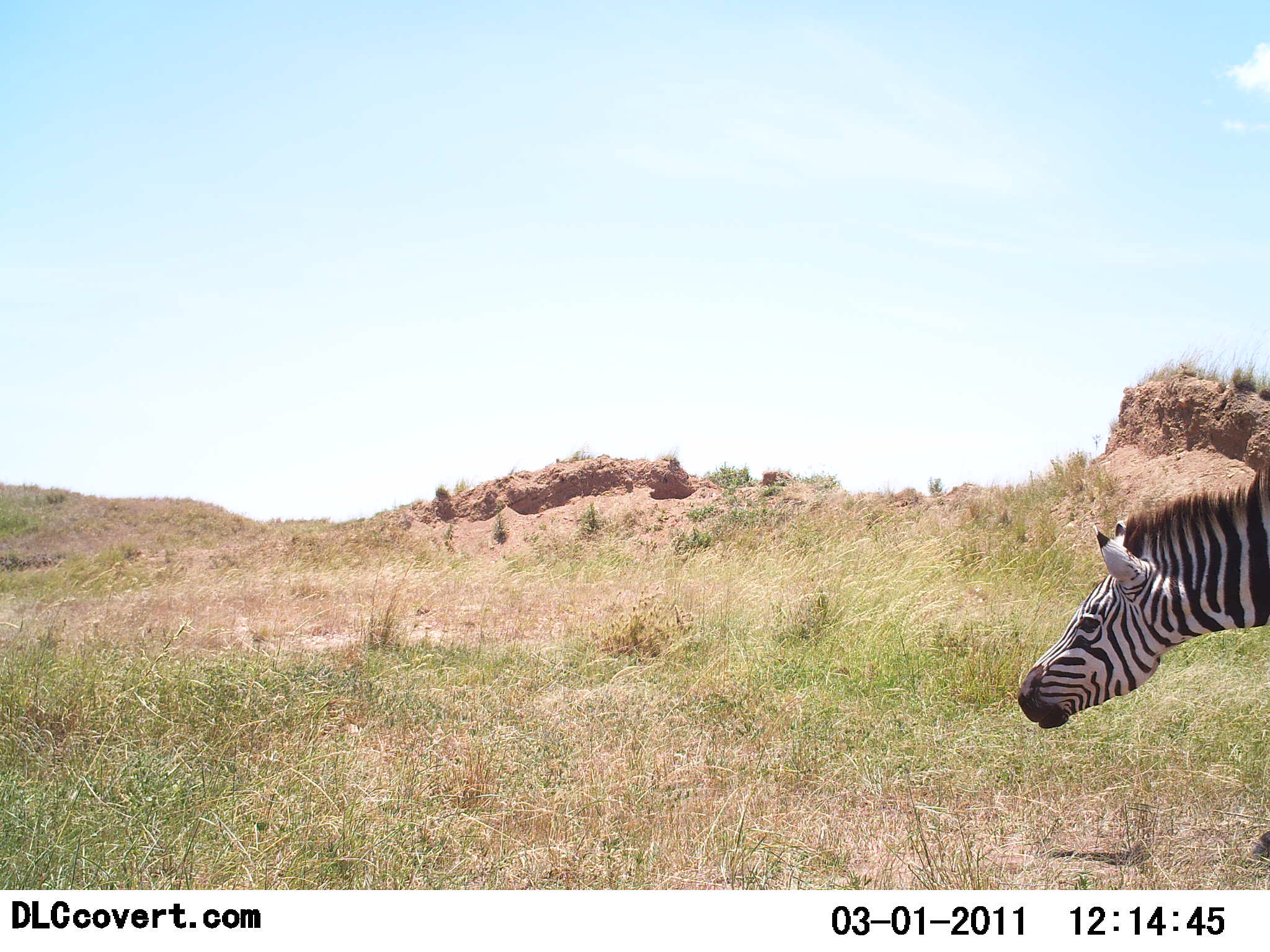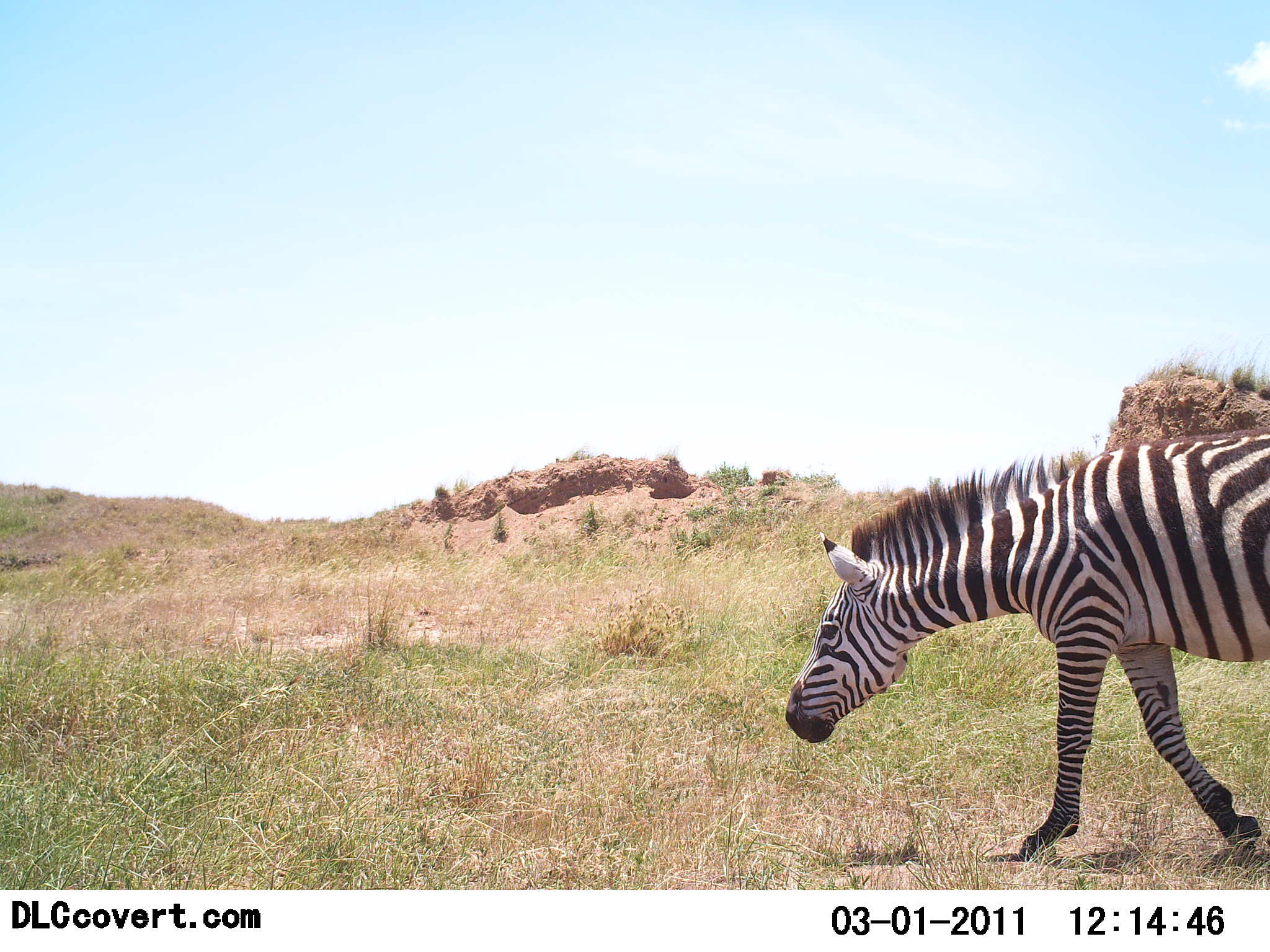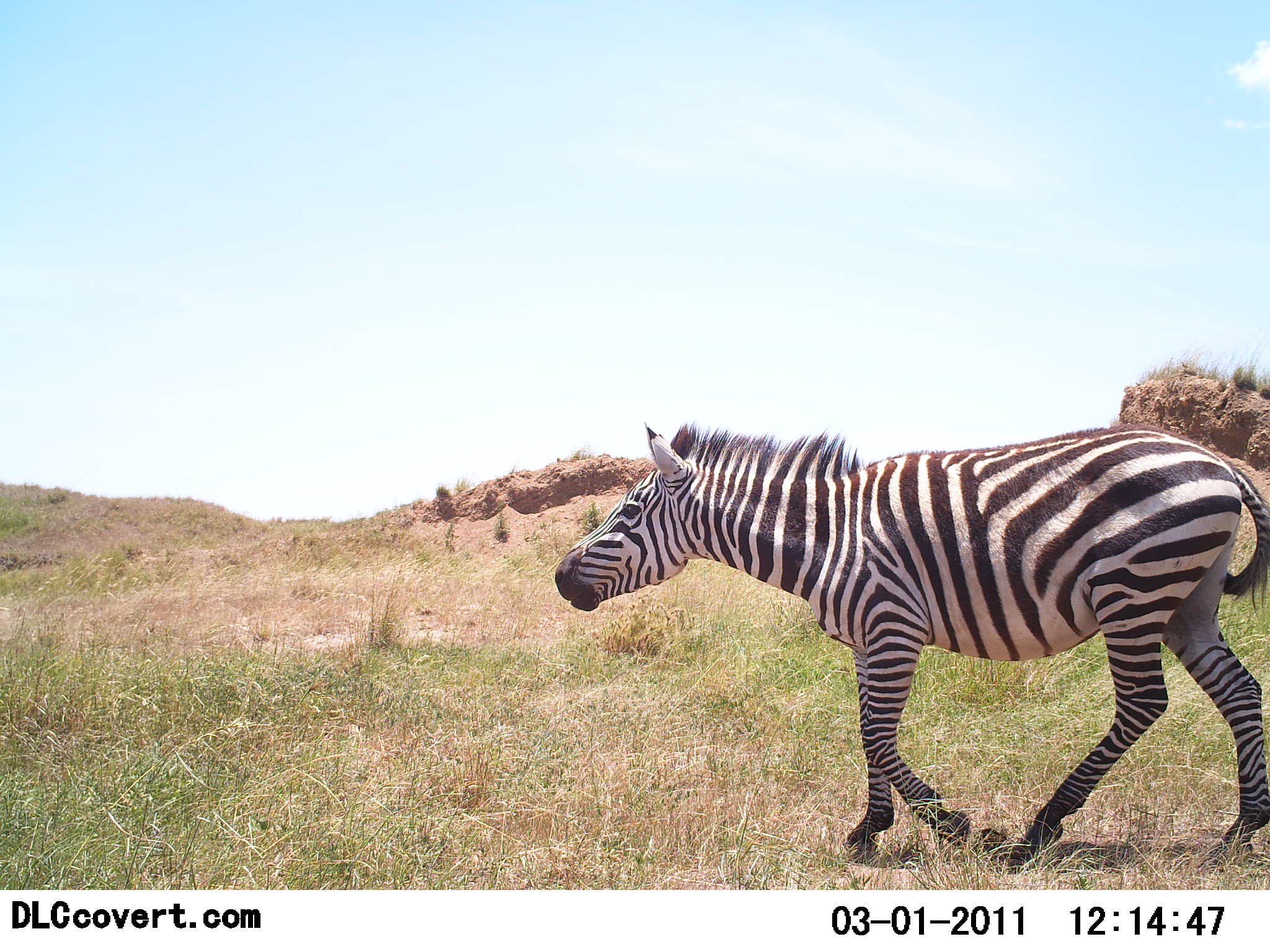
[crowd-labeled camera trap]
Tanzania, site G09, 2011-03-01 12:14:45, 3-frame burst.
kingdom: Animalia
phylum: Chordata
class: Mammalia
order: Perissodactyla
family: Equidae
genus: Equus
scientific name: Equus quagga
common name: plains zebra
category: zebra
Zebra (plains zebra) (Equus quagga), count 1. Behavior (volunteer vote fractions): standing 0%, resting 0%, moving 100%, interacting 0%. Young present (vote fraction): 0%. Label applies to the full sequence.